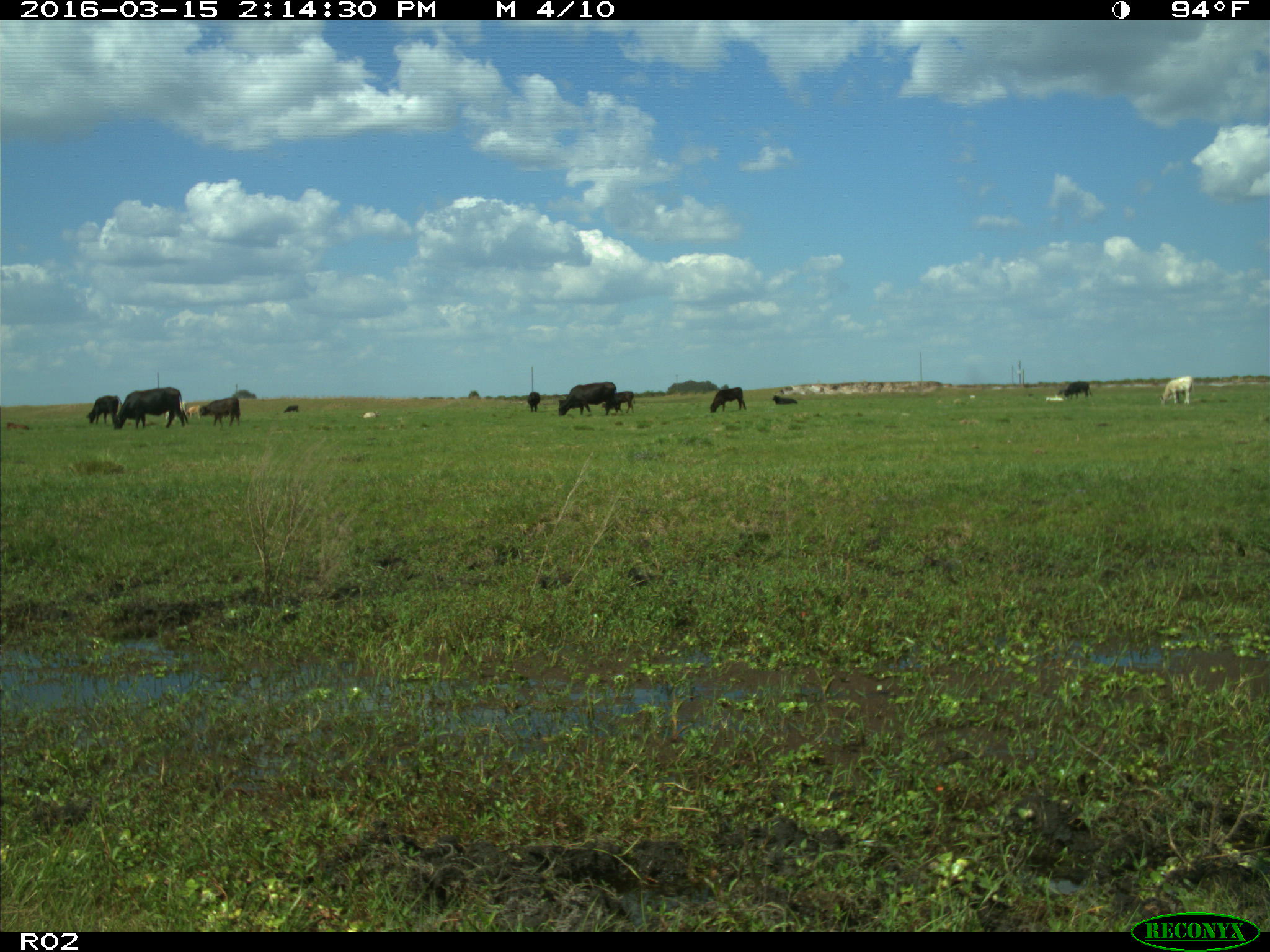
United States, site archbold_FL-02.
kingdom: Animalia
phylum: Chordata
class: Mammalia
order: Artiodactyla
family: Bovidae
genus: Bos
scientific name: Bos taurus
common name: domestic cow